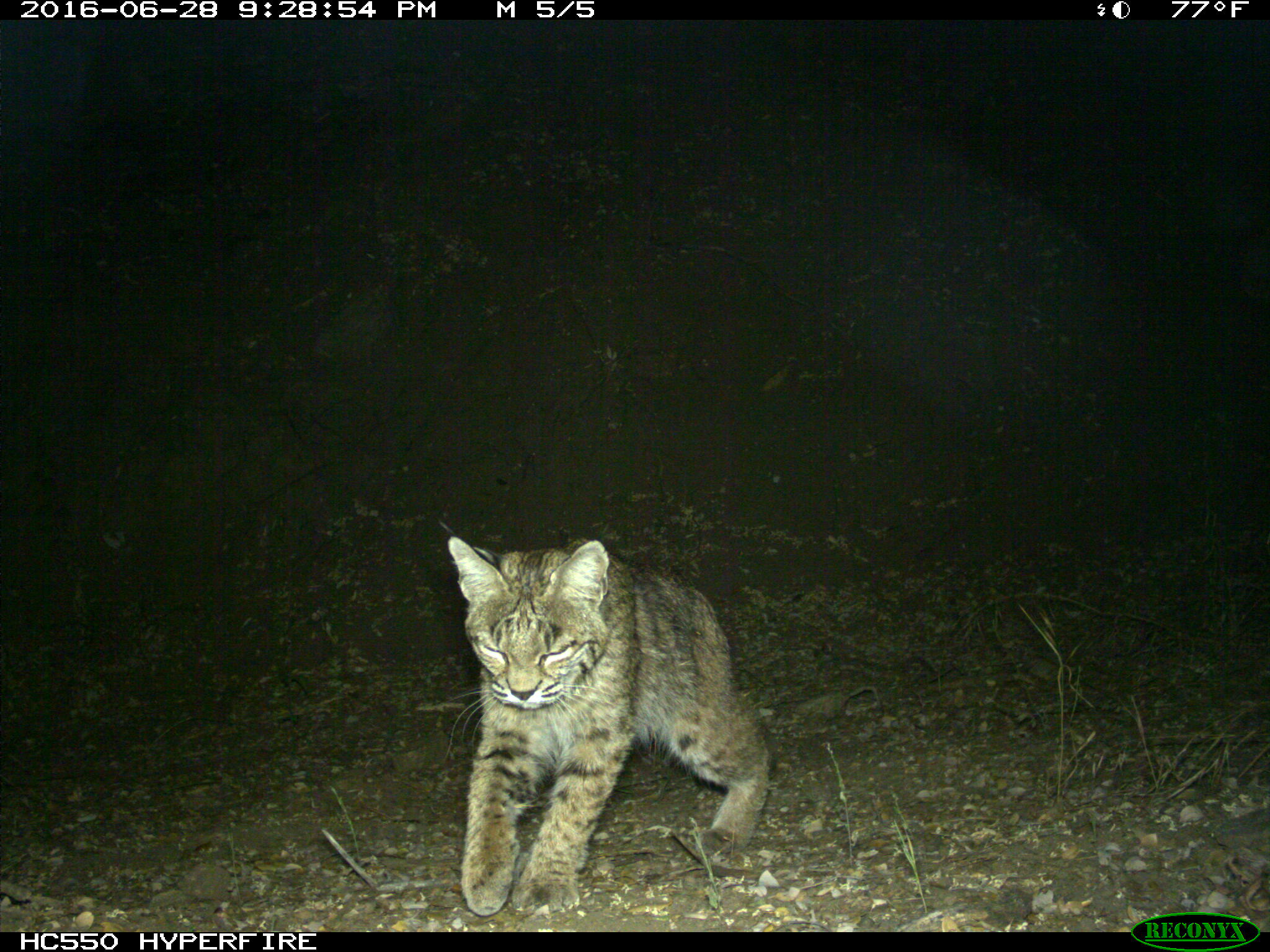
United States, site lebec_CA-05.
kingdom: Animalia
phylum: Chordata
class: Mammalia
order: Carnivora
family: Felidae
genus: Lynx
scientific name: Lynx rufus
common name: bobcat